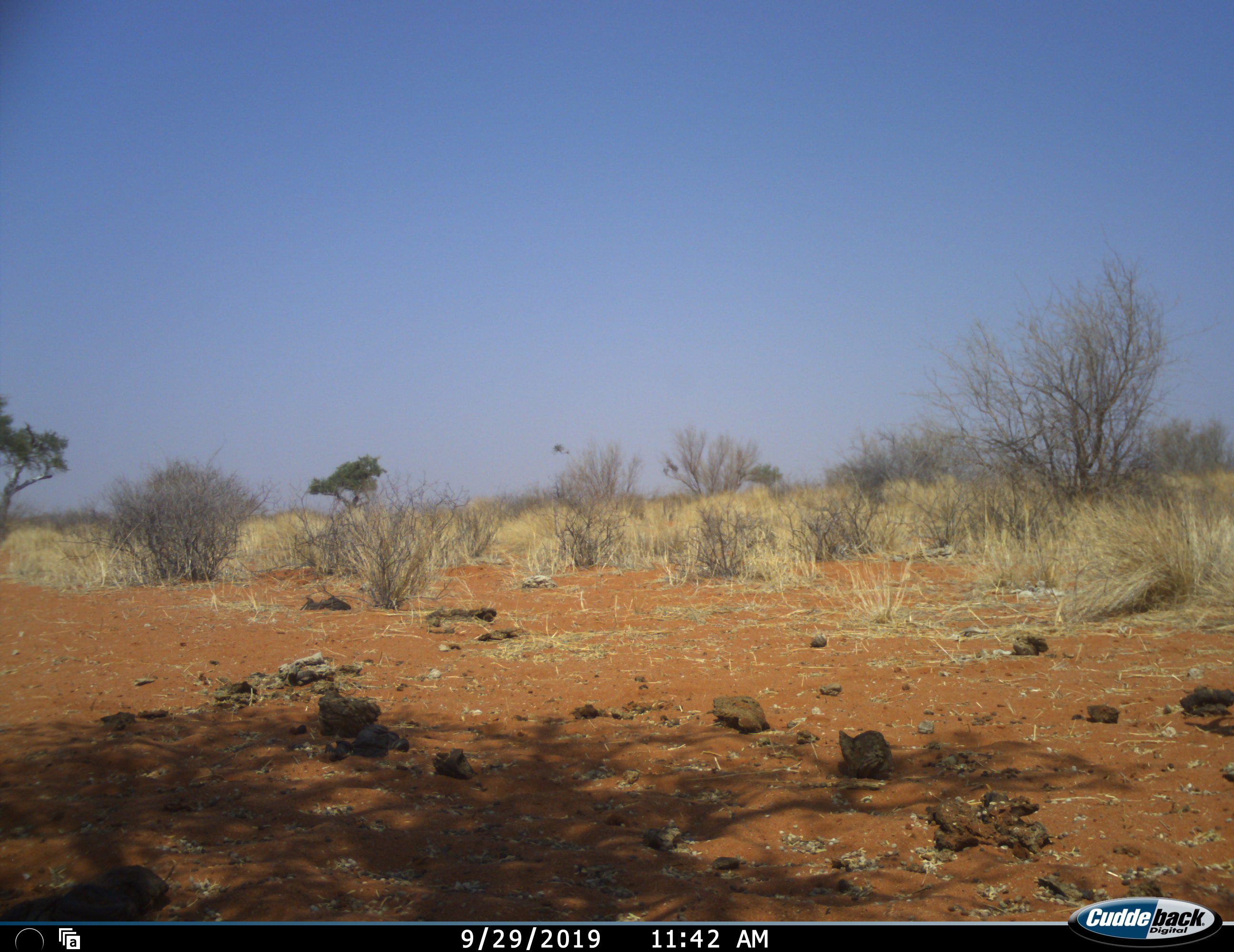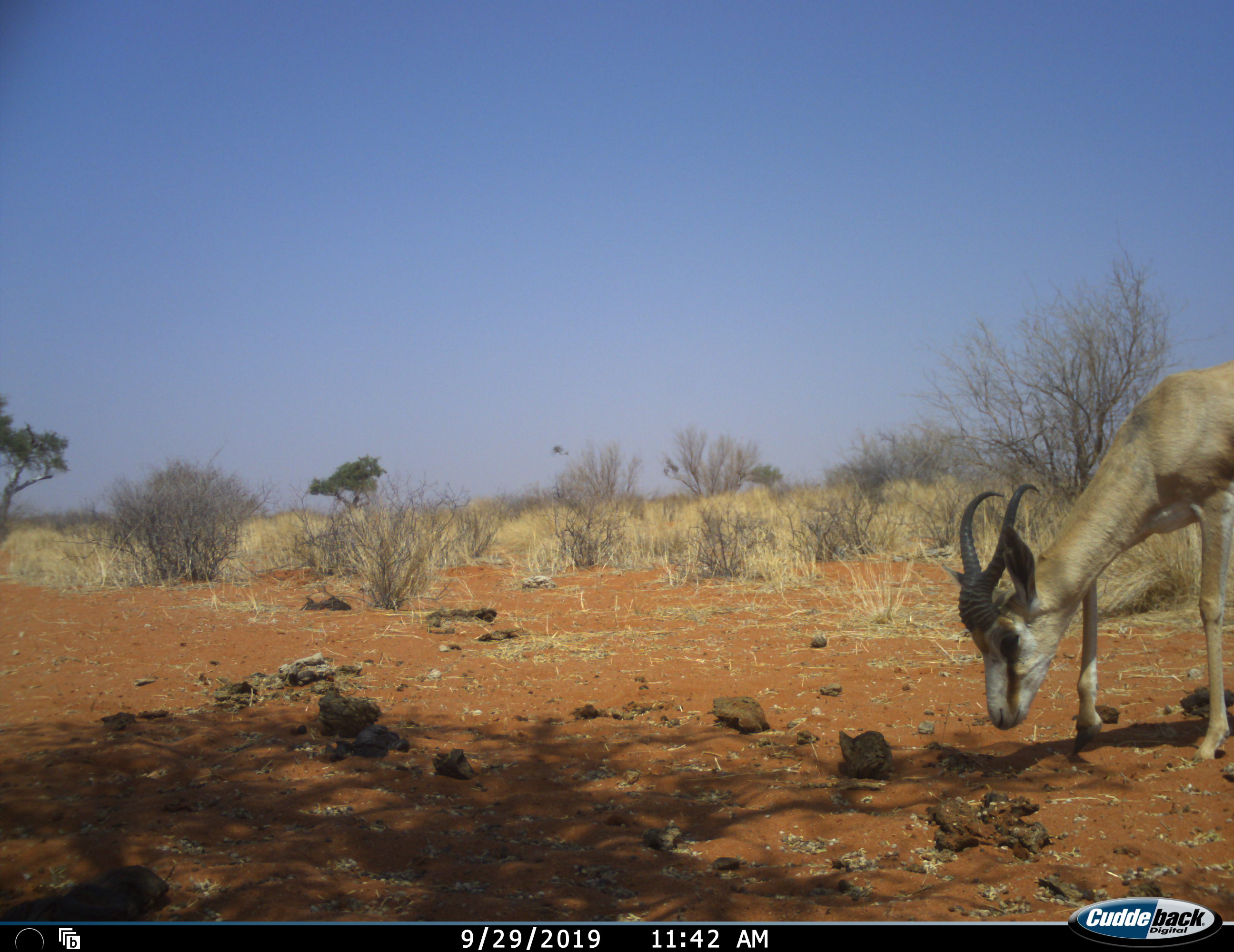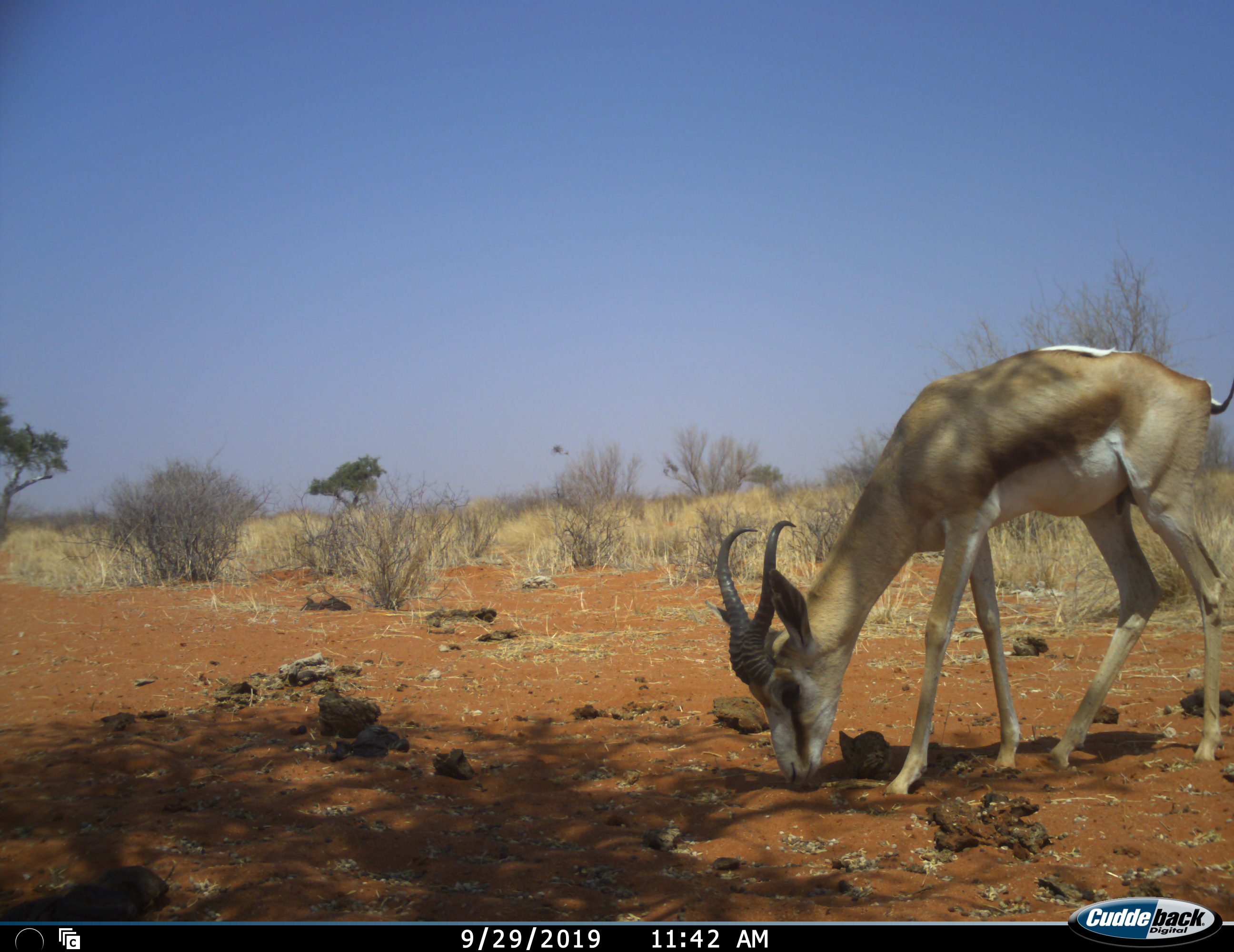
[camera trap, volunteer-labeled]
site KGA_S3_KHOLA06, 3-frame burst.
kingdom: Animalia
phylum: Chordata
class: Mammalia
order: Artiodactyla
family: Bovidae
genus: Antidorcas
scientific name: Antidorcas marsupialis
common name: springbok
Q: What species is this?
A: Springbok (Antidorcas marsupialis).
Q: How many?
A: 1.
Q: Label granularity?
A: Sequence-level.